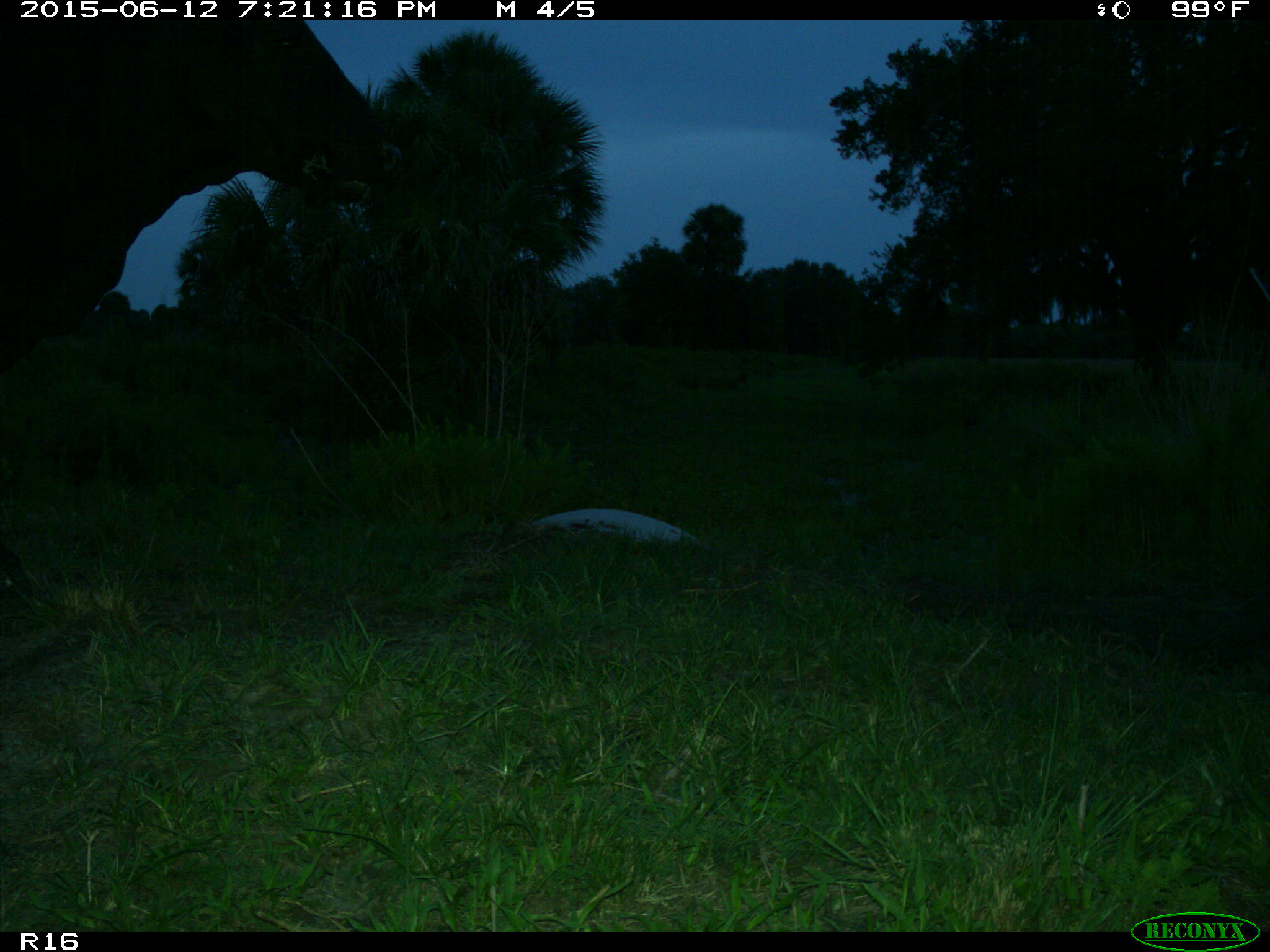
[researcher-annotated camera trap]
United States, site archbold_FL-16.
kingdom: Animalia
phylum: Chordata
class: Mammalia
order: Artiodactyla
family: Bovidae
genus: Bos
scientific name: Bos taurus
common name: domestic cow